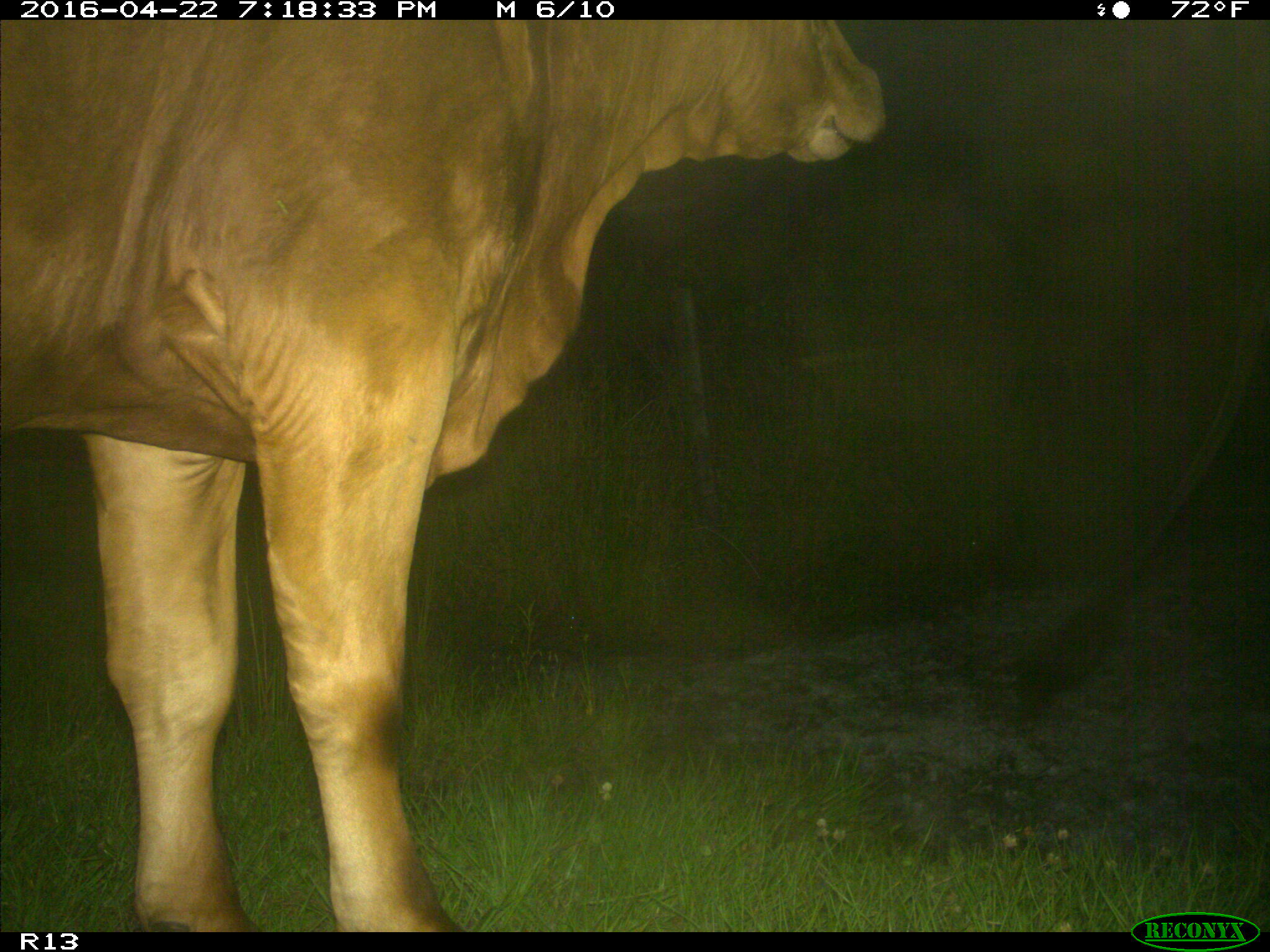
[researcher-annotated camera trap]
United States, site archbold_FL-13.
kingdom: Animalia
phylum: Chordata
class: Mammalia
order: Artiodactyla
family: Bovidae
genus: Bos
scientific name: Bos taurus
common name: domestic cow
Bos taurus (domestic cow).